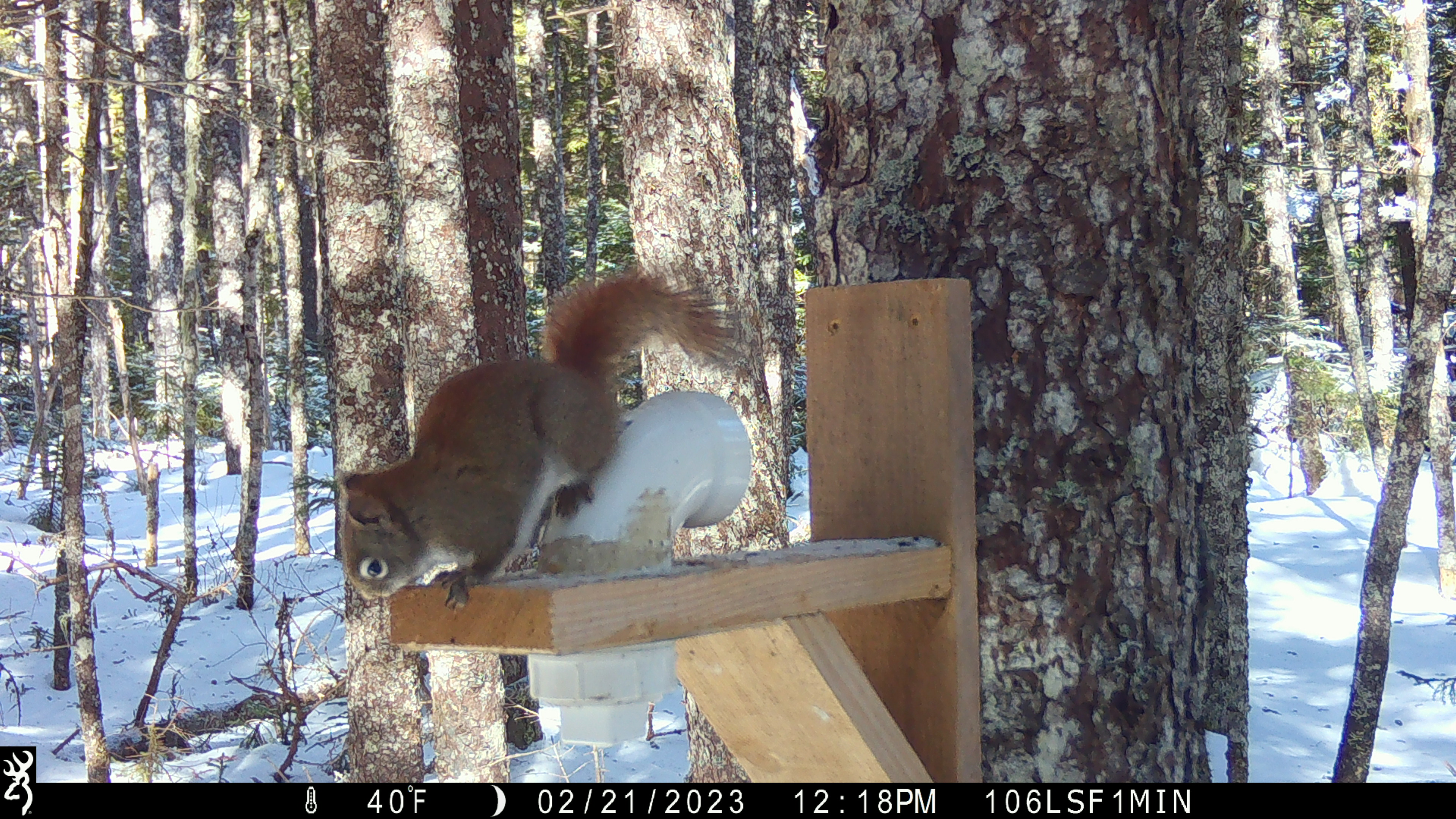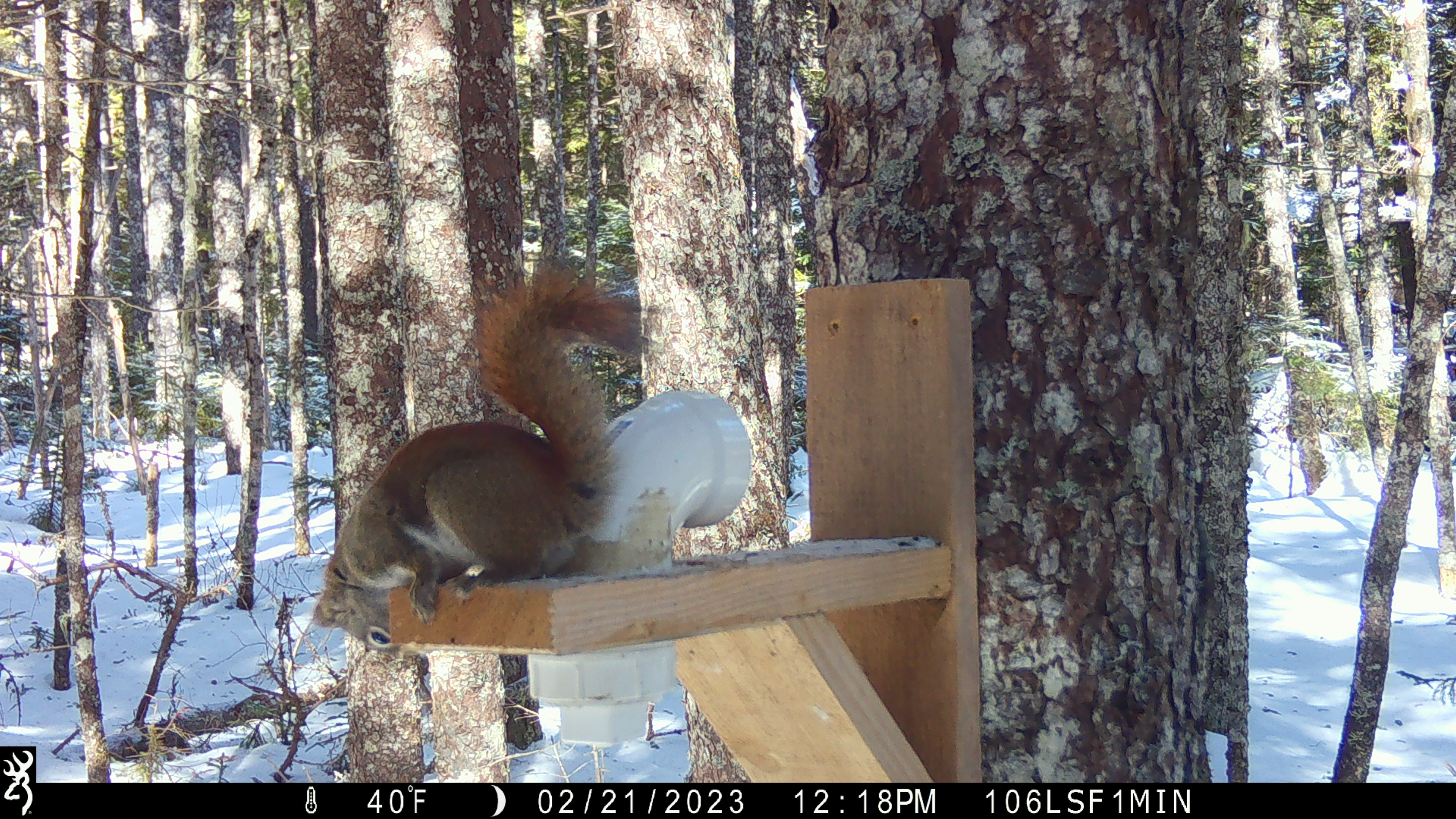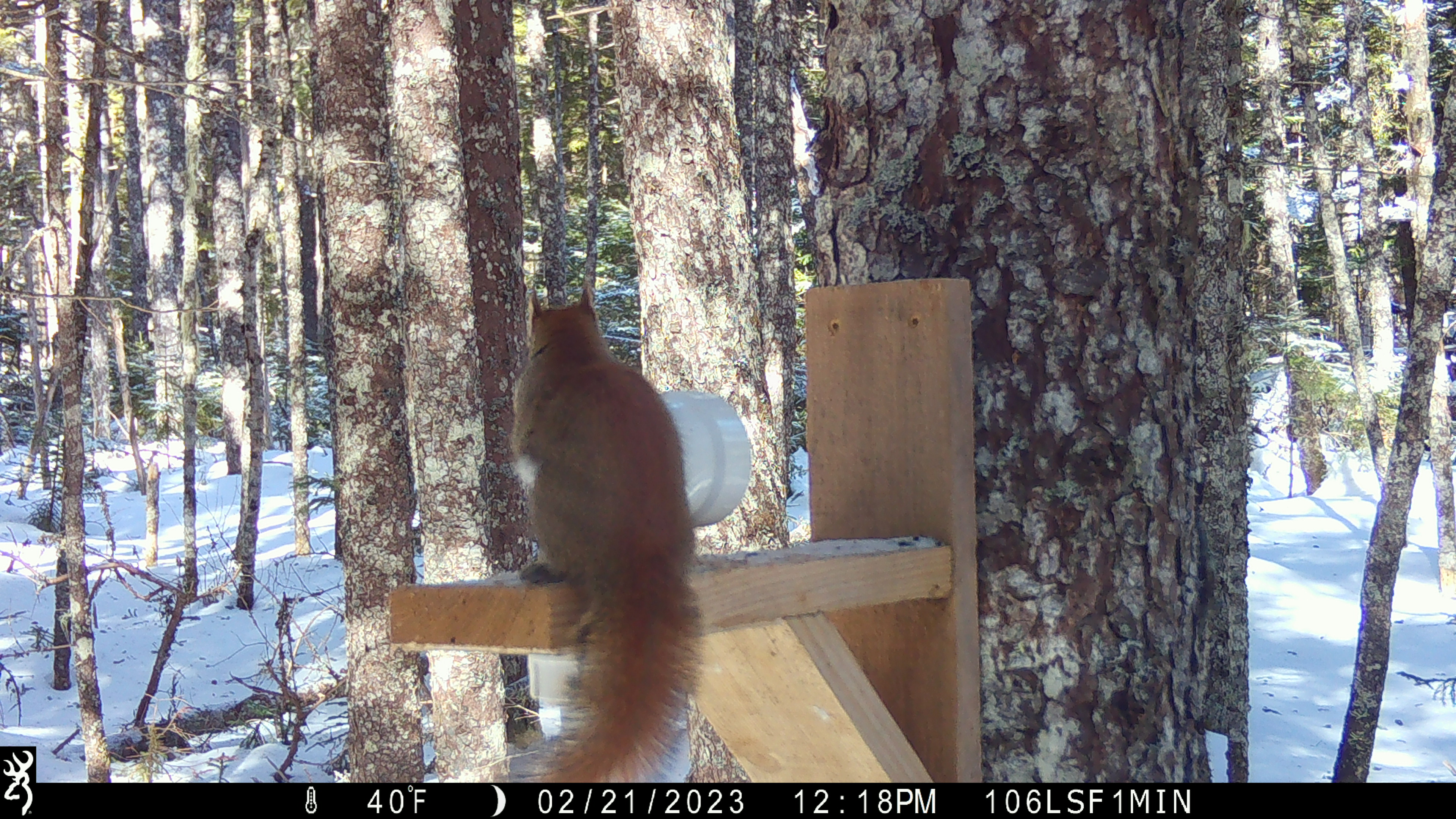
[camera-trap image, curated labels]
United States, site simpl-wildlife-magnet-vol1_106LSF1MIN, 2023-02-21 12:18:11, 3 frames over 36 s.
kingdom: Animalia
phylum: Chordata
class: Mammalia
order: Rodentia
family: Sciuridae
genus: Tamiasciurus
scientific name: Tamiasciurus hudsonicus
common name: red squirrel